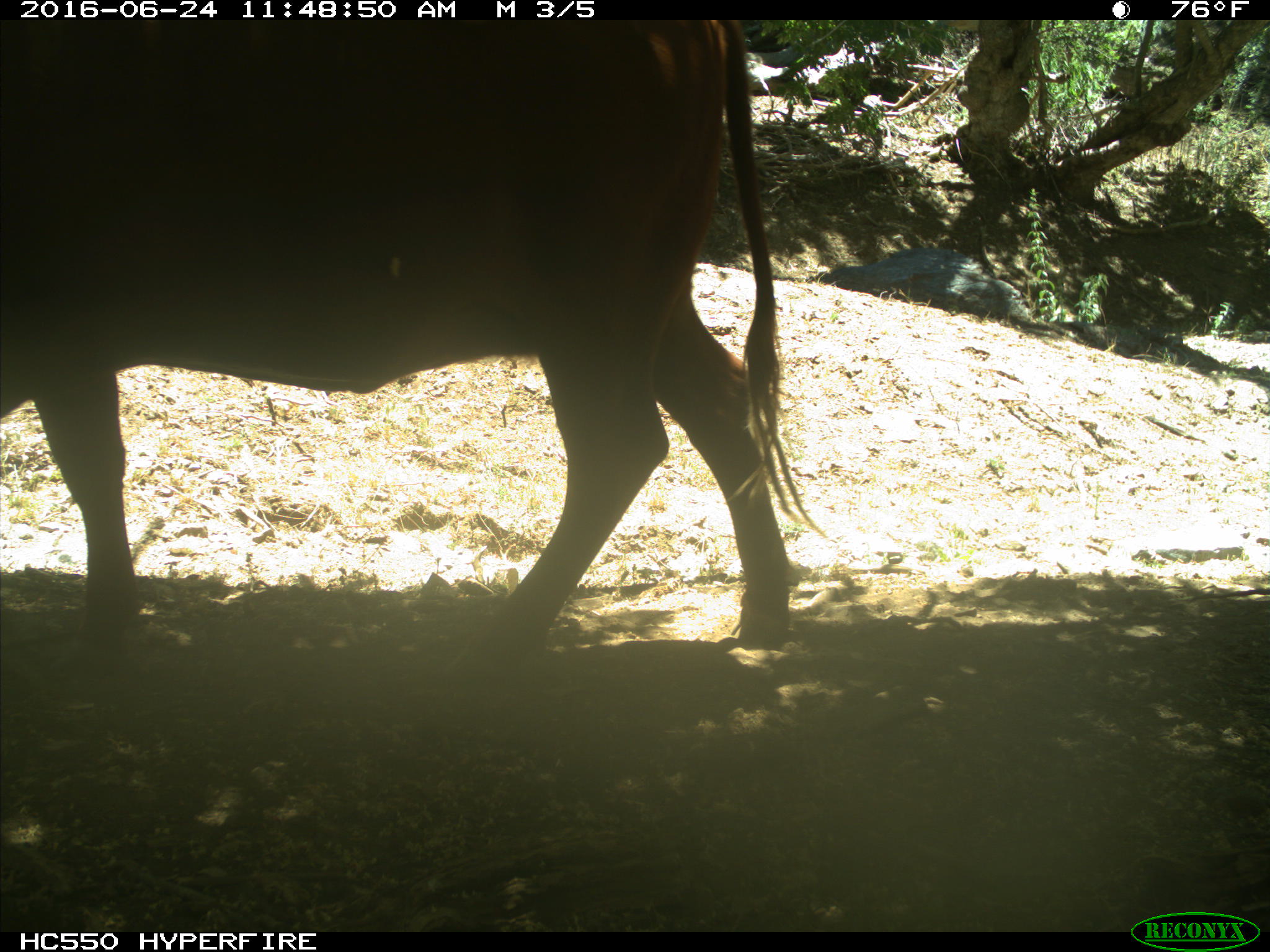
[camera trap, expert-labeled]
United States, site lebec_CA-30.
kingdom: Animalia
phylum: Chordata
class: Mammalia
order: Artiodactyla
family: Bovidae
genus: Bos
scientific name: Bos taurus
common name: domestic cow